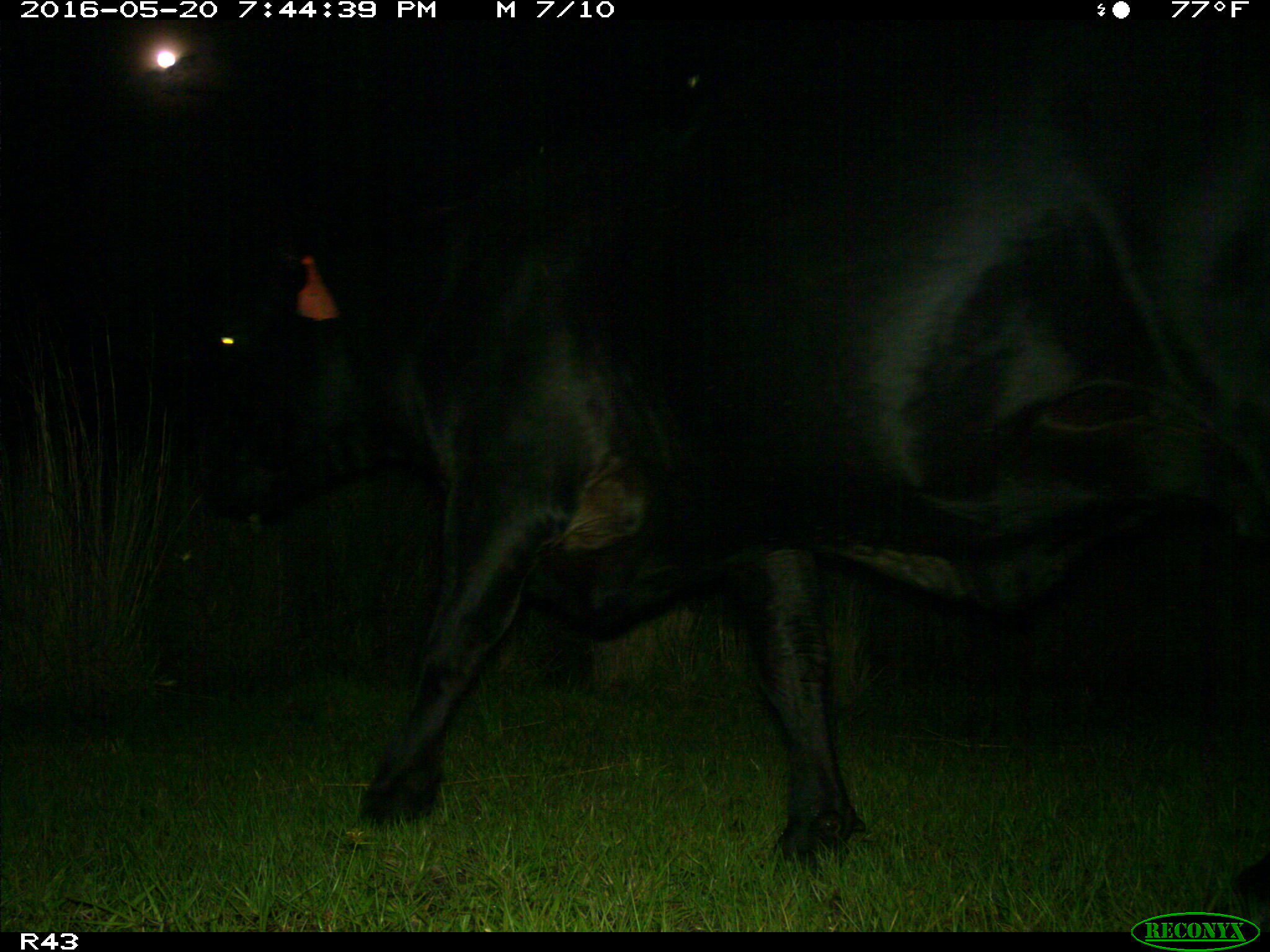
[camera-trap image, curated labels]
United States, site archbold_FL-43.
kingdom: Animalia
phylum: Chordata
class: Mammalia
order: Artiodactyla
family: Bovidae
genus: Bos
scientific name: Bos taurus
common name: domestic cow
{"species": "Bos taurus (domestic cow)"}